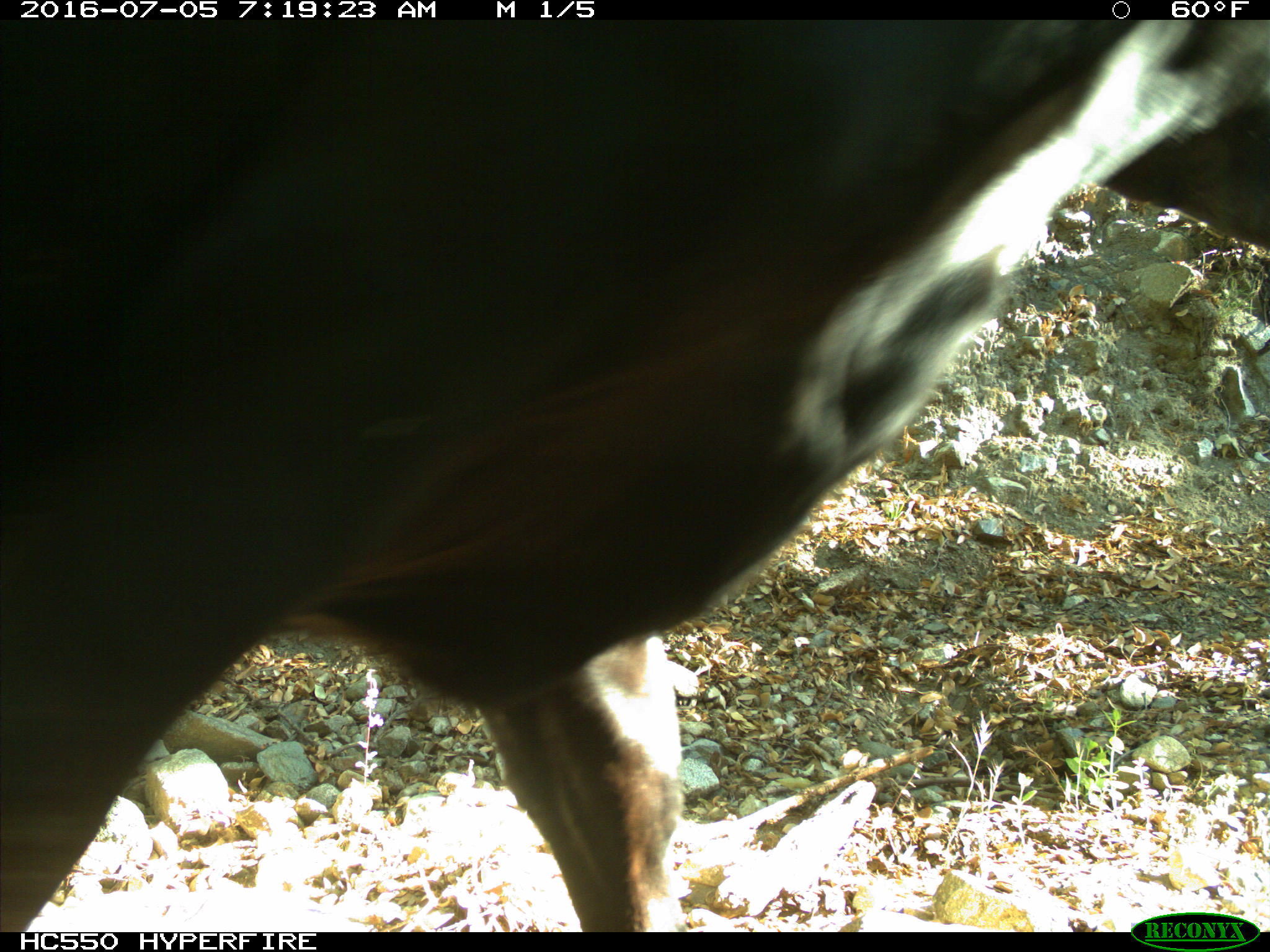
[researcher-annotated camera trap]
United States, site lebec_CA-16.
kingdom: Animalia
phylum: Chordata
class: Mammalia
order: Artiodactyla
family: Bovidae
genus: Bos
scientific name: Bos taurus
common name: domestic cow